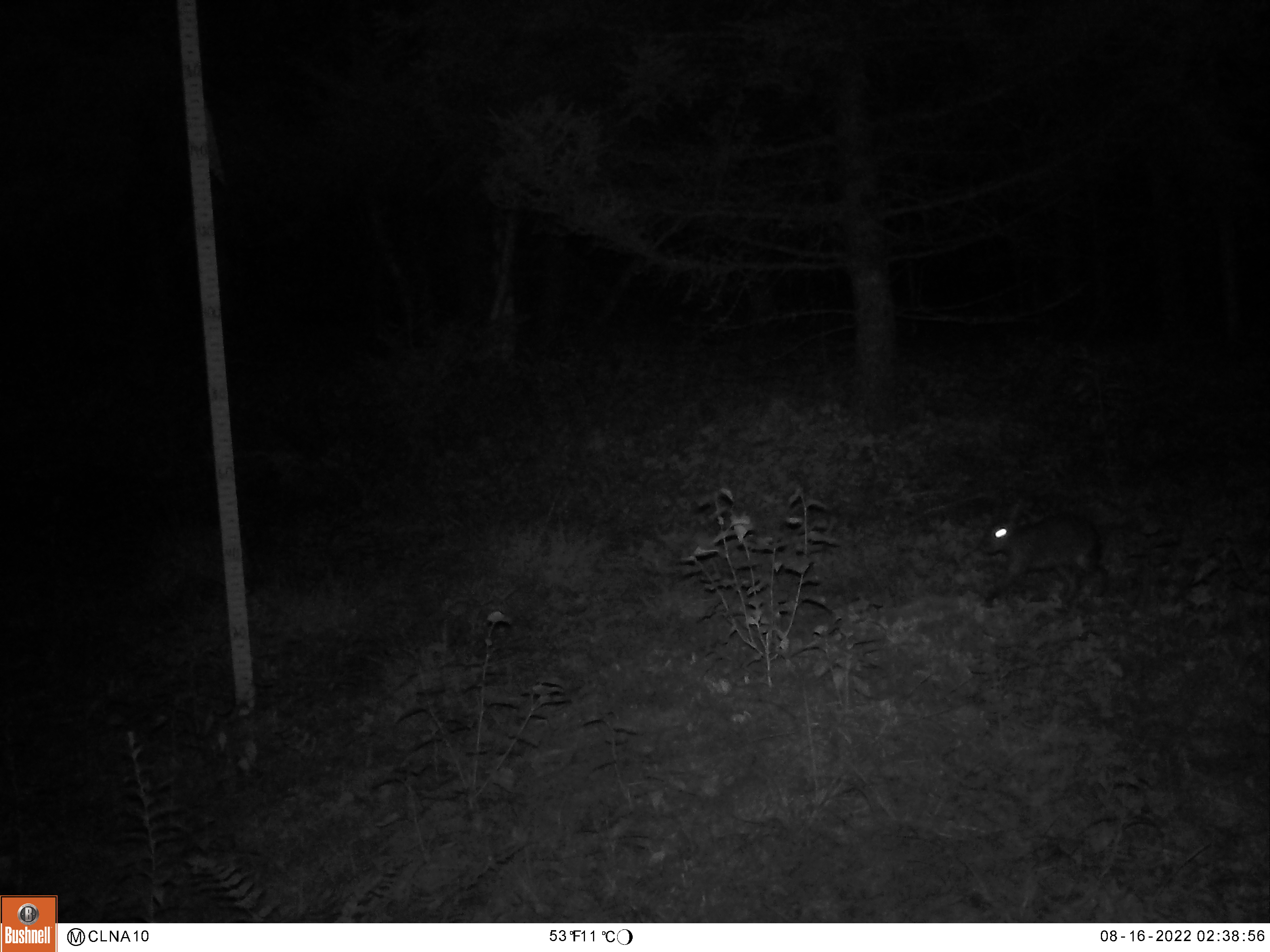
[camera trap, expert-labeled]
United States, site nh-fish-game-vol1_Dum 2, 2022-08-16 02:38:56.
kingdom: Animalia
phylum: Chordata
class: Mammalia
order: Lagomorpha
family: Leporidae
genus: Lepus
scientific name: Lepus americanus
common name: snowshoe hare